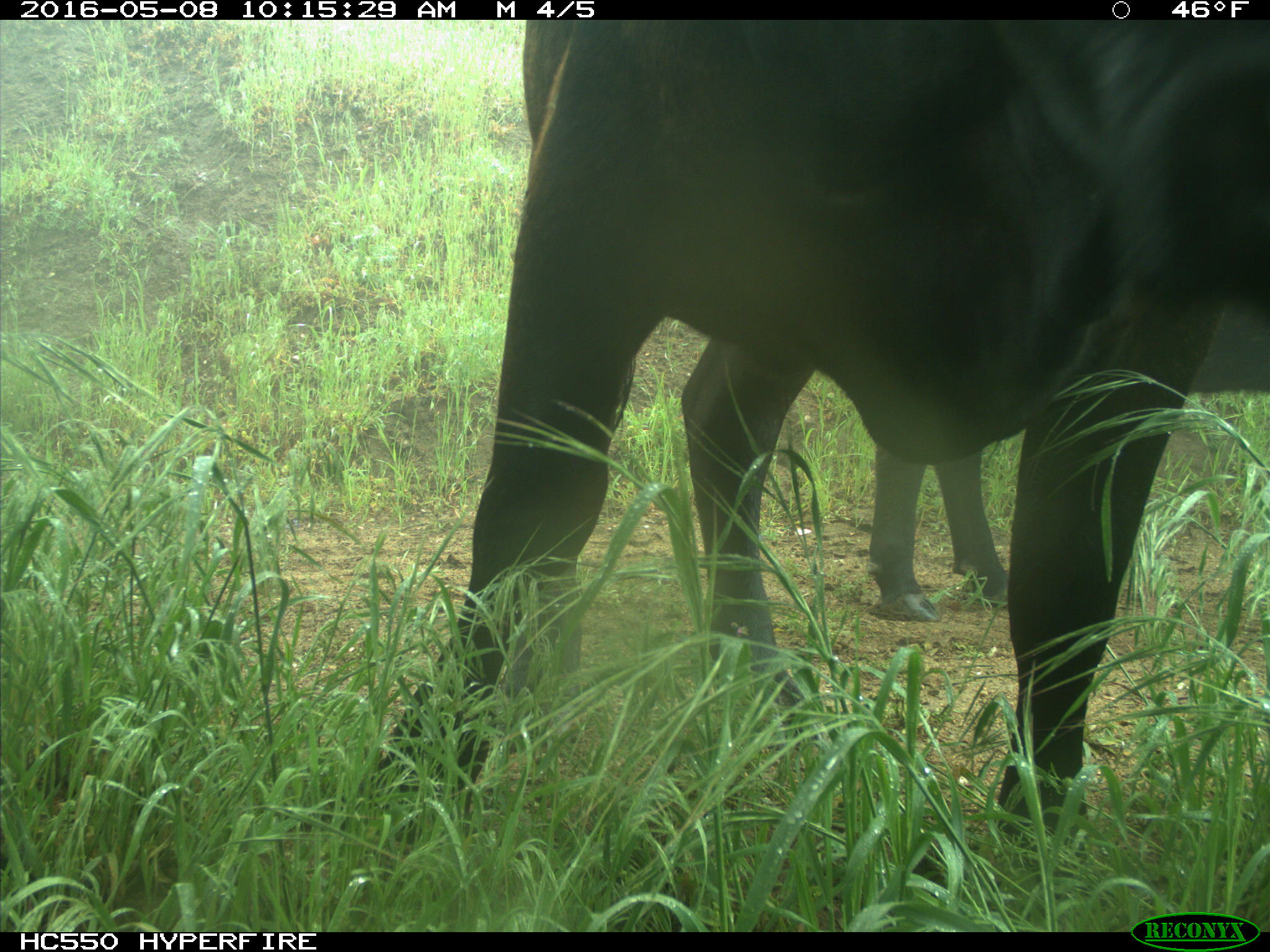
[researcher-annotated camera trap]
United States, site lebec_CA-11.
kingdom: Animalia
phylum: Chordata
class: Mammalia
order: Artiodactyla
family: Bovidae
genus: Bos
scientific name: Bos taurus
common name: domestic cow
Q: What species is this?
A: Bos taurus (domestic cow).